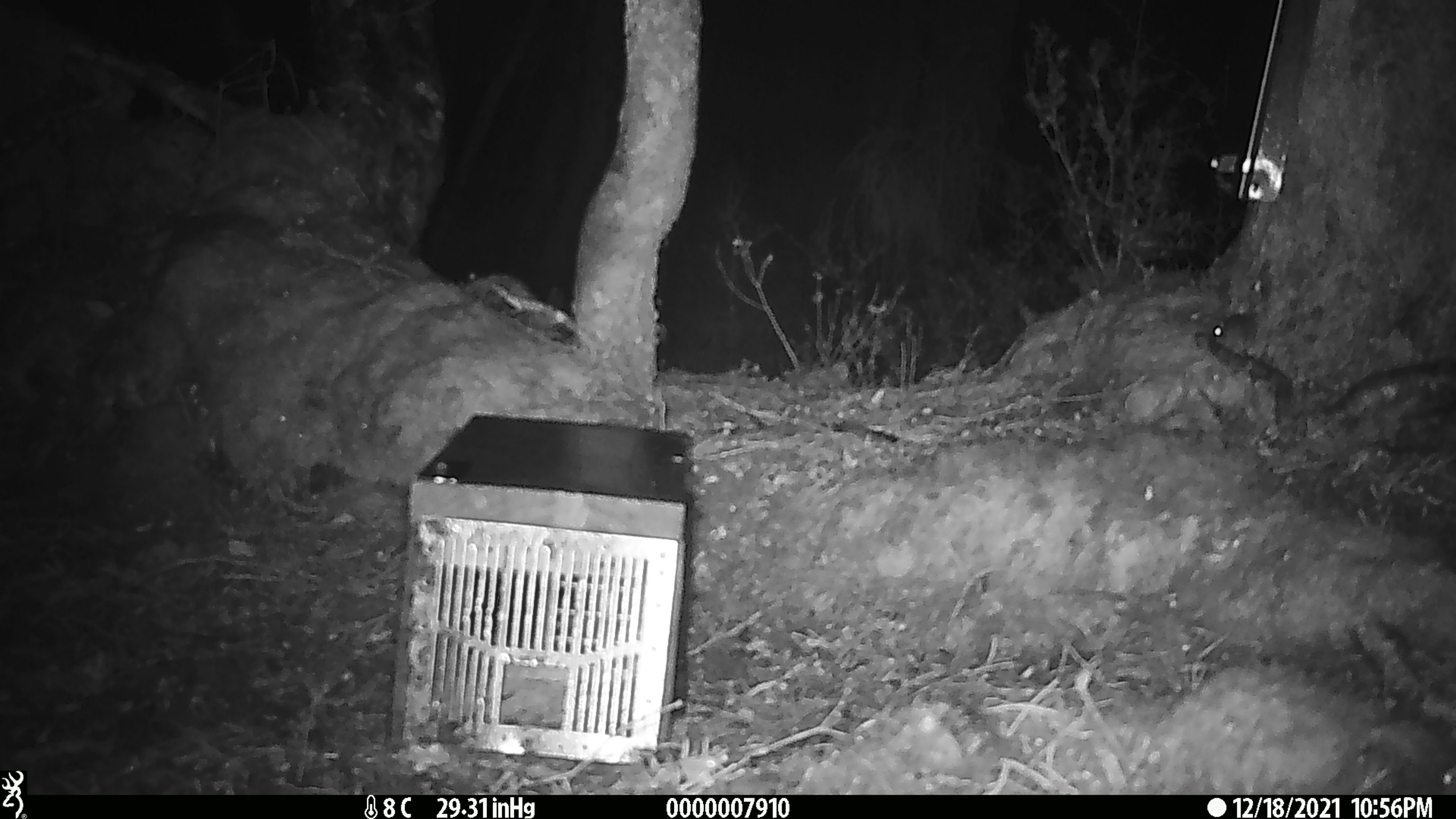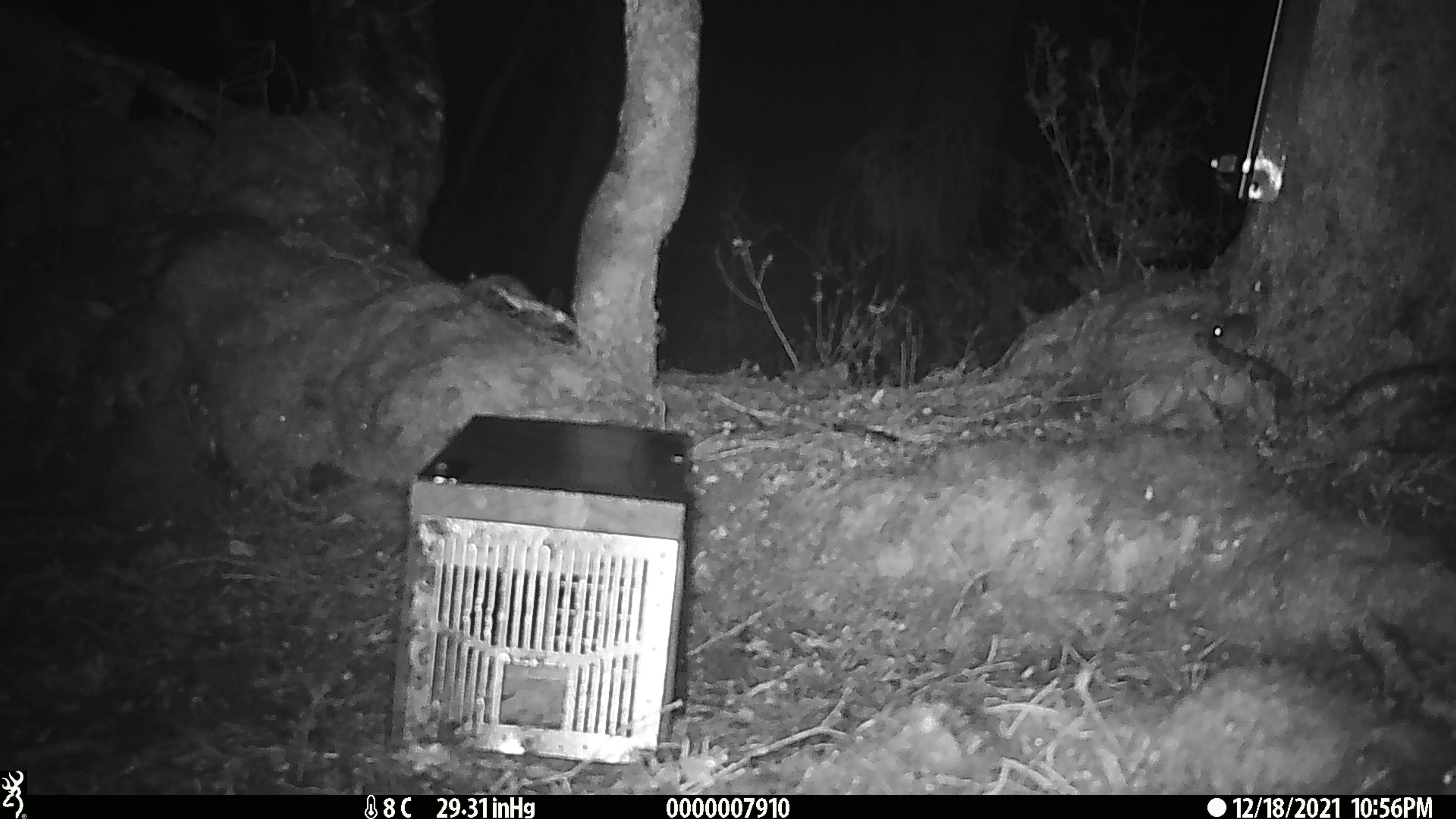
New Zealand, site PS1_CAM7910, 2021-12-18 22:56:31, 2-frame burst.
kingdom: Animalia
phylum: Chordata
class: Mammalia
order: Rodentia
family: Muridae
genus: Mus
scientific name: Mus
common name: mouse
Mouse (Mus).